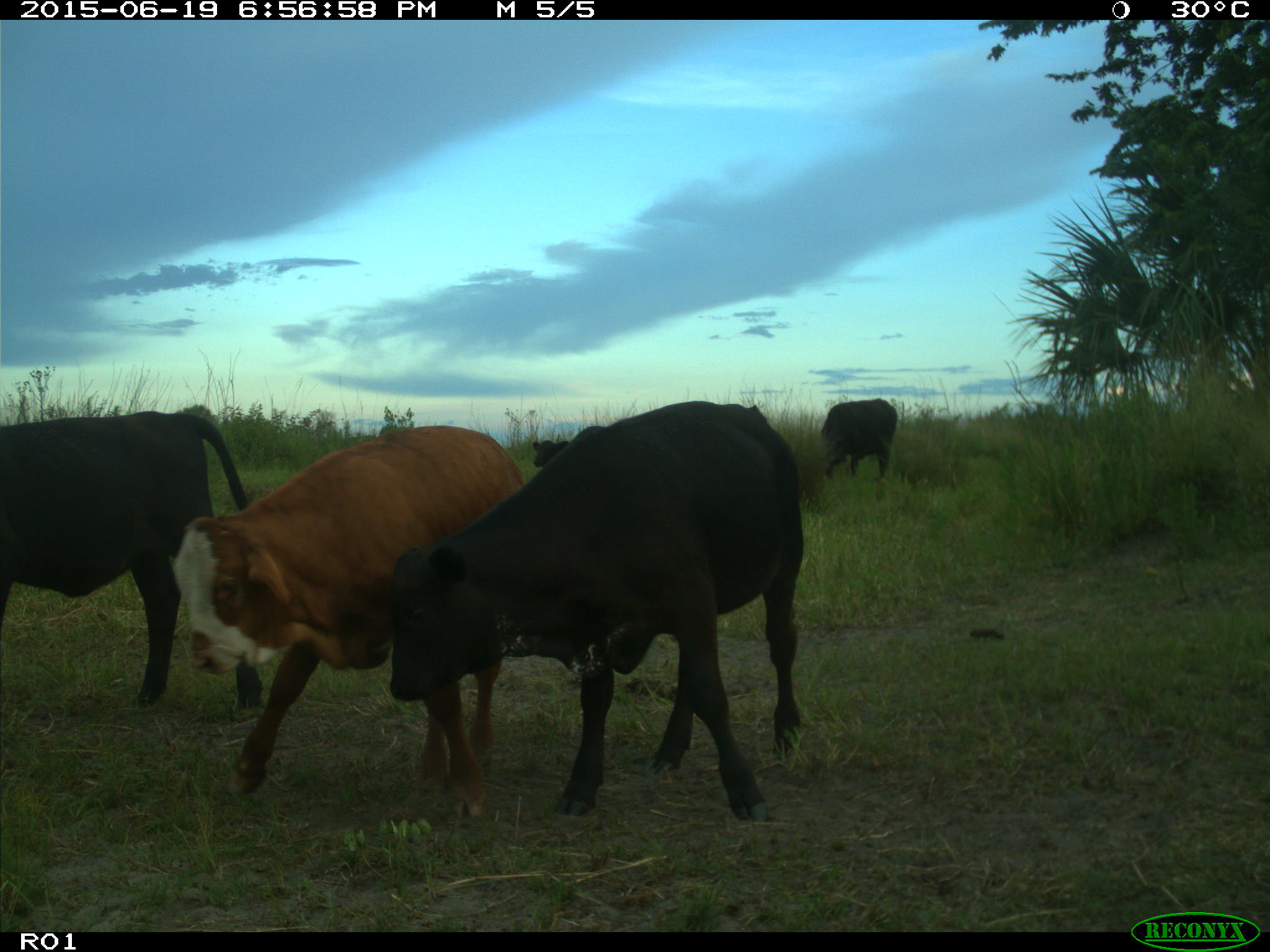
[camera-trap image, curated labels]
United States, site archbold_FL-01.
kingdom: Animalia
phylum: Chordata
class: Mammalia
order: Artiodactyla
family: Bovidae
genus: Bos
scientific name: Bos taurus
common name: domestic cow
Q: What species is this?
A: Bos taurus (domestic cow).